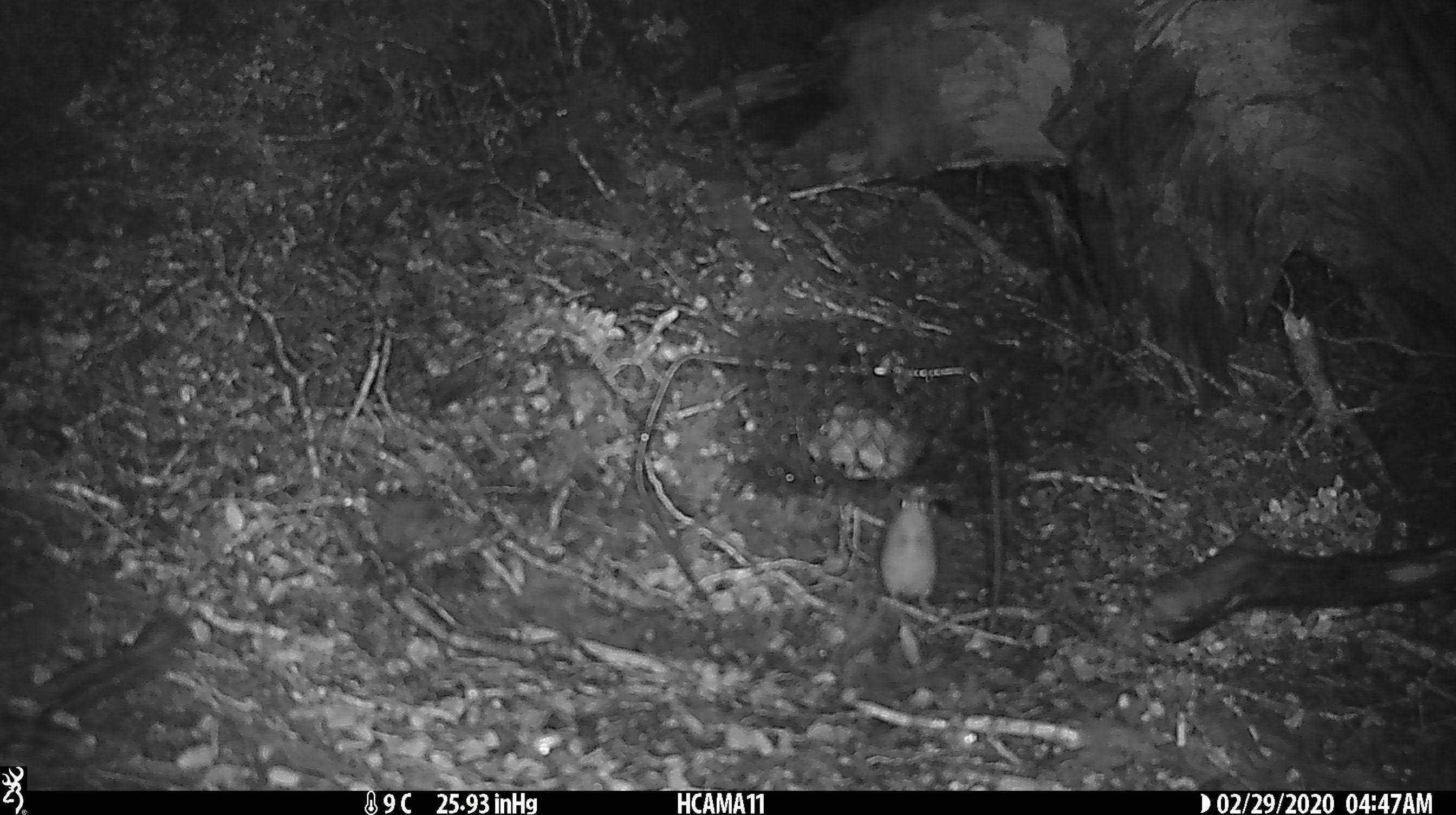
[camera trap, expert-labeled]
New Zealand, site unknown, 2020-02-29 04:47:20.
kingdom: Animalia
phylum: Chordata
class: Mammalia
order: Rodentia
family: Muridae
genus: Mus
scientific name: Mus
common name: mouse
Mouse (Mus).